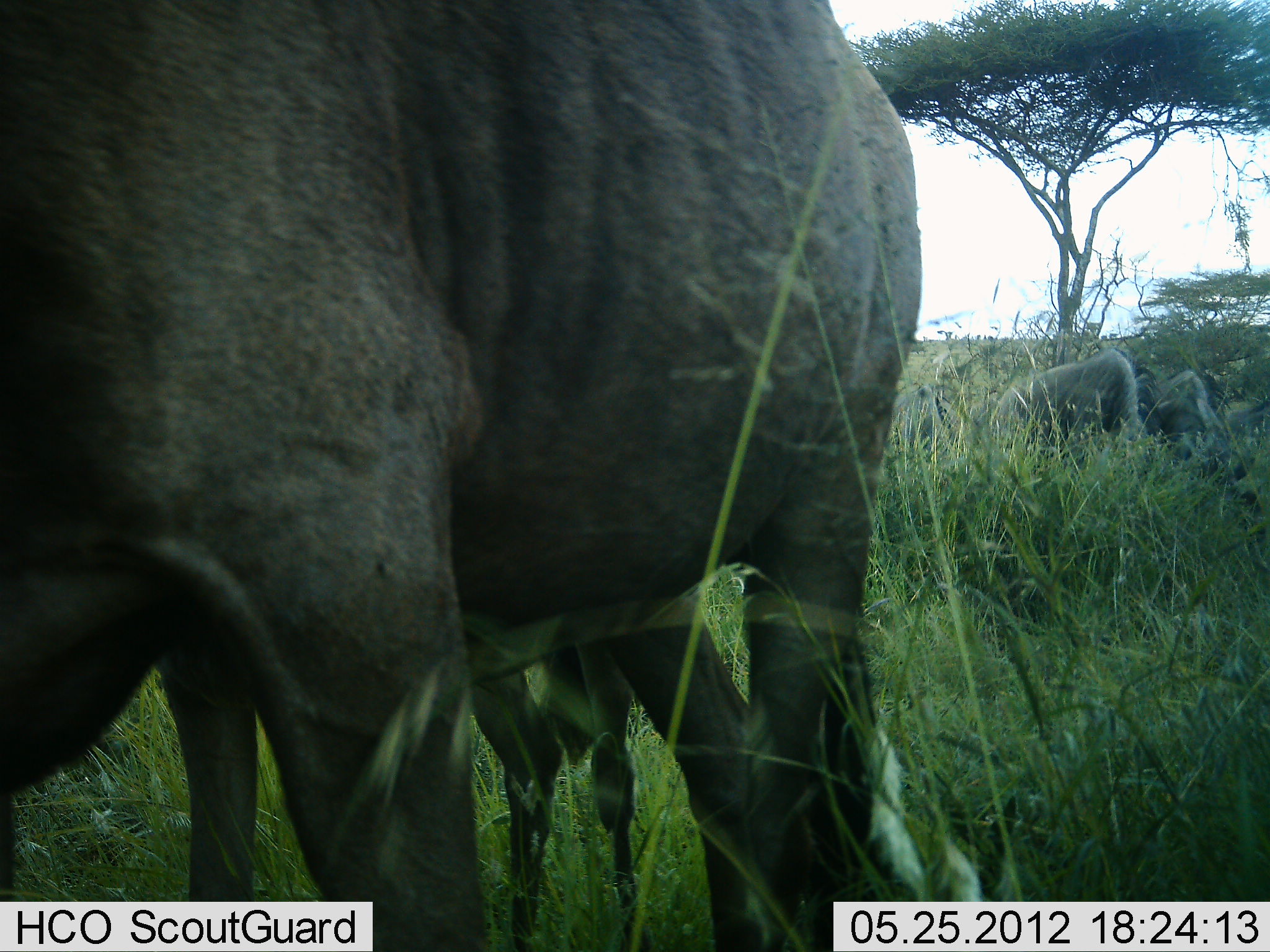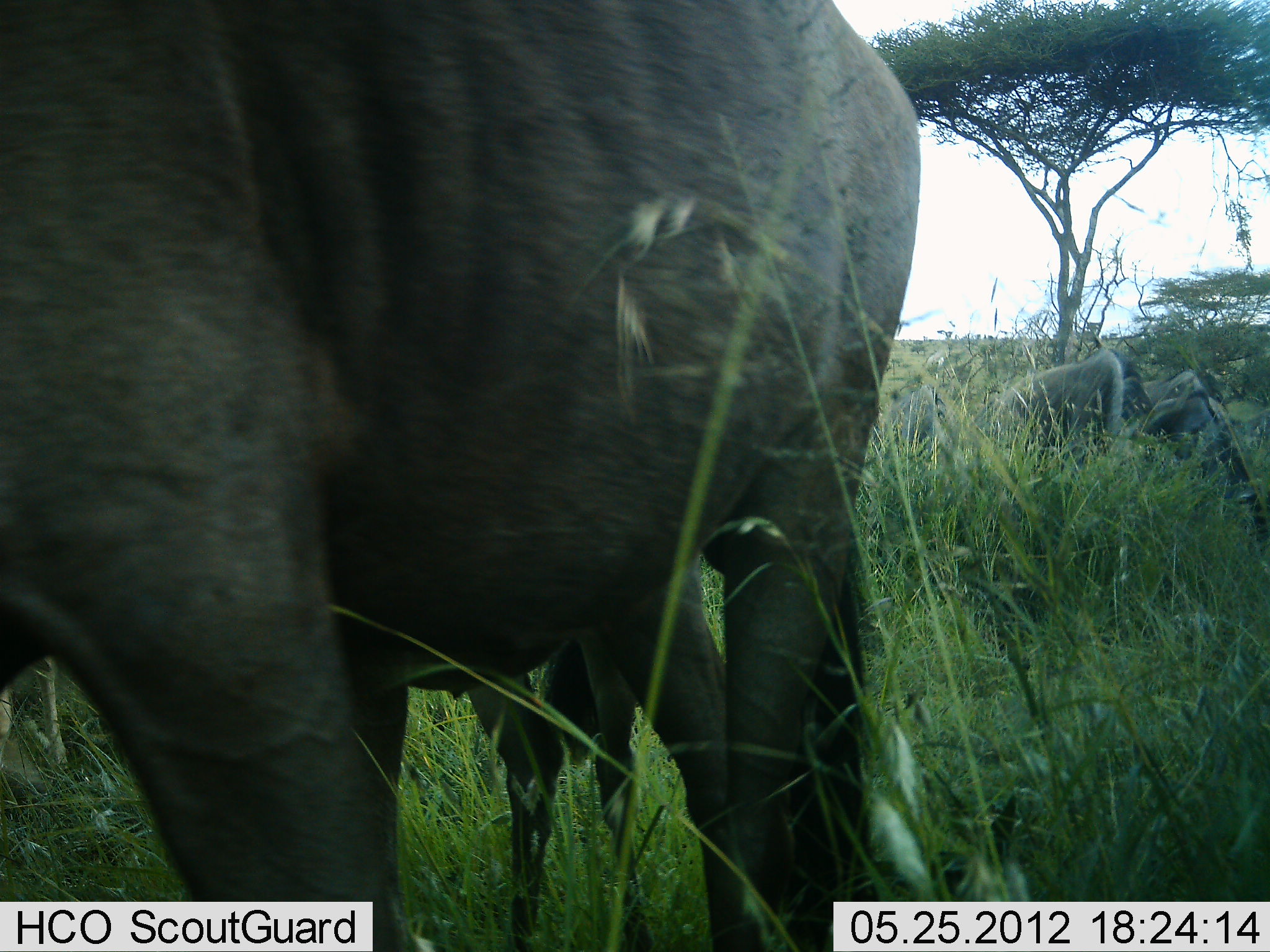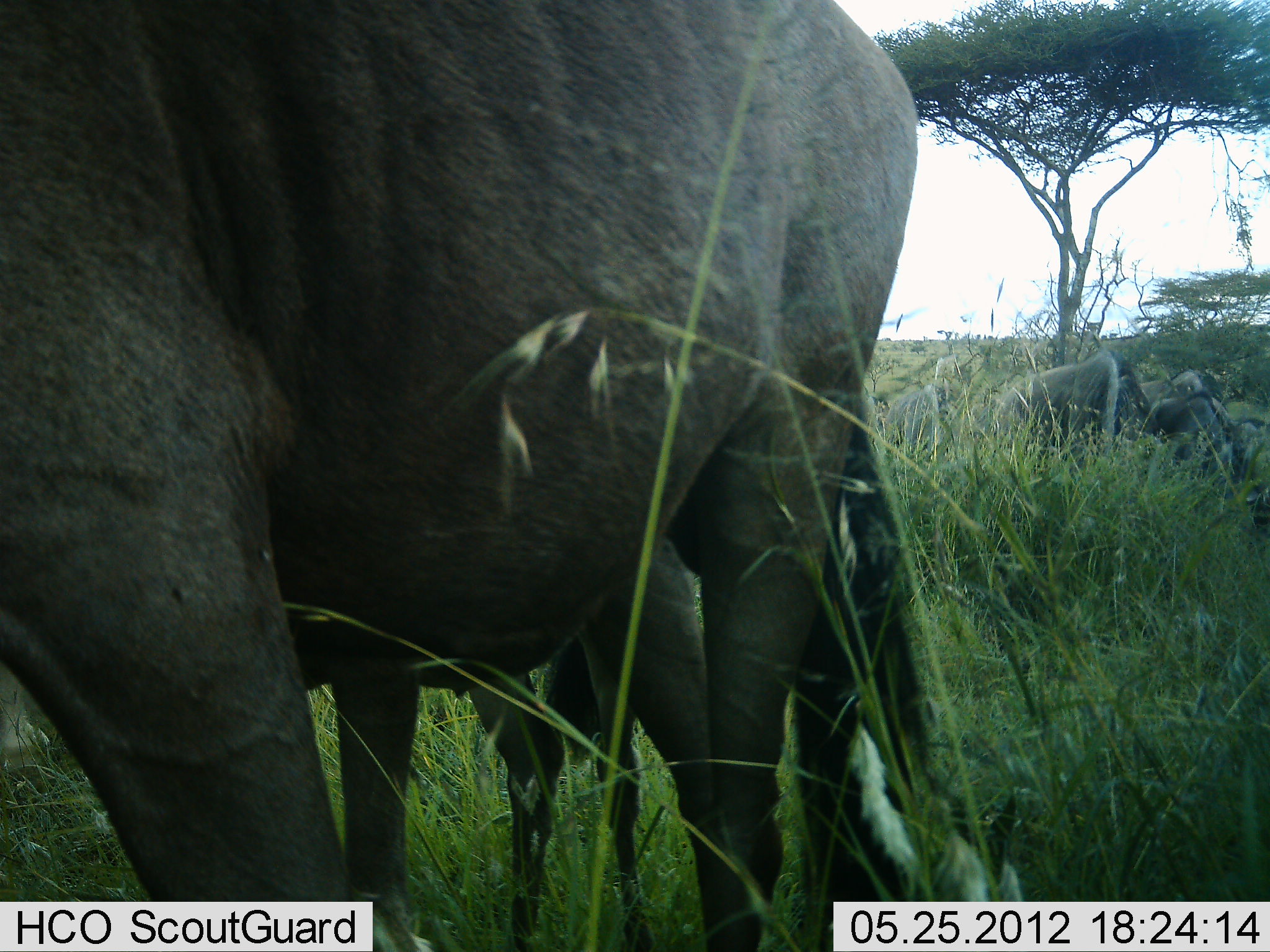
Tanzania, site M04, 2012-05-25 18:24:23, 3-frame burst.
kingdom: Animalia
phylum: Chordata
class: Mammalia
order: Artiodactyla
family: Bovidae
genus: Connochaetes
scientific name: Connochaetes taurinus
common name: blue wildebeest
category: wildebeest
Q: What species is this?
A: Wildebeest (blue wildebeest) (Connochaetes taurinus).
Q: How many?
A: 4.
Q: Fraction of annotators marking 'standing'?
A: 68%.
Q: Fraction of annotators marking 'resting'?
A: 16%.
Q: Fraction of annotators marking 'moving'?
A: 5%.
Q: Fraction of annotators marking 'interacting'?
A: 5%.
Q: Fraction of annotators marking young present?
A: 26%.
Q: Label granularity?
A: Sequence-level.